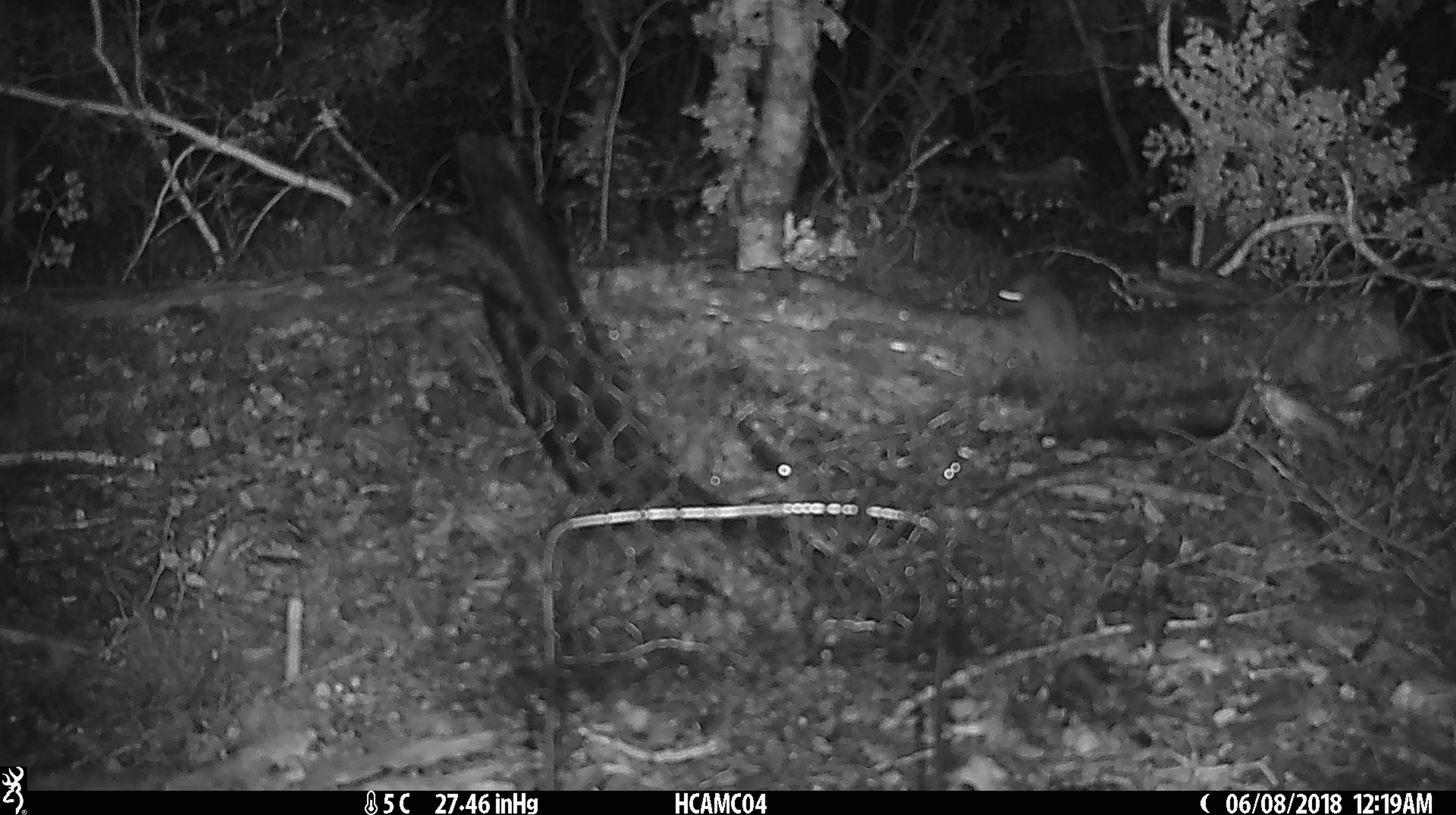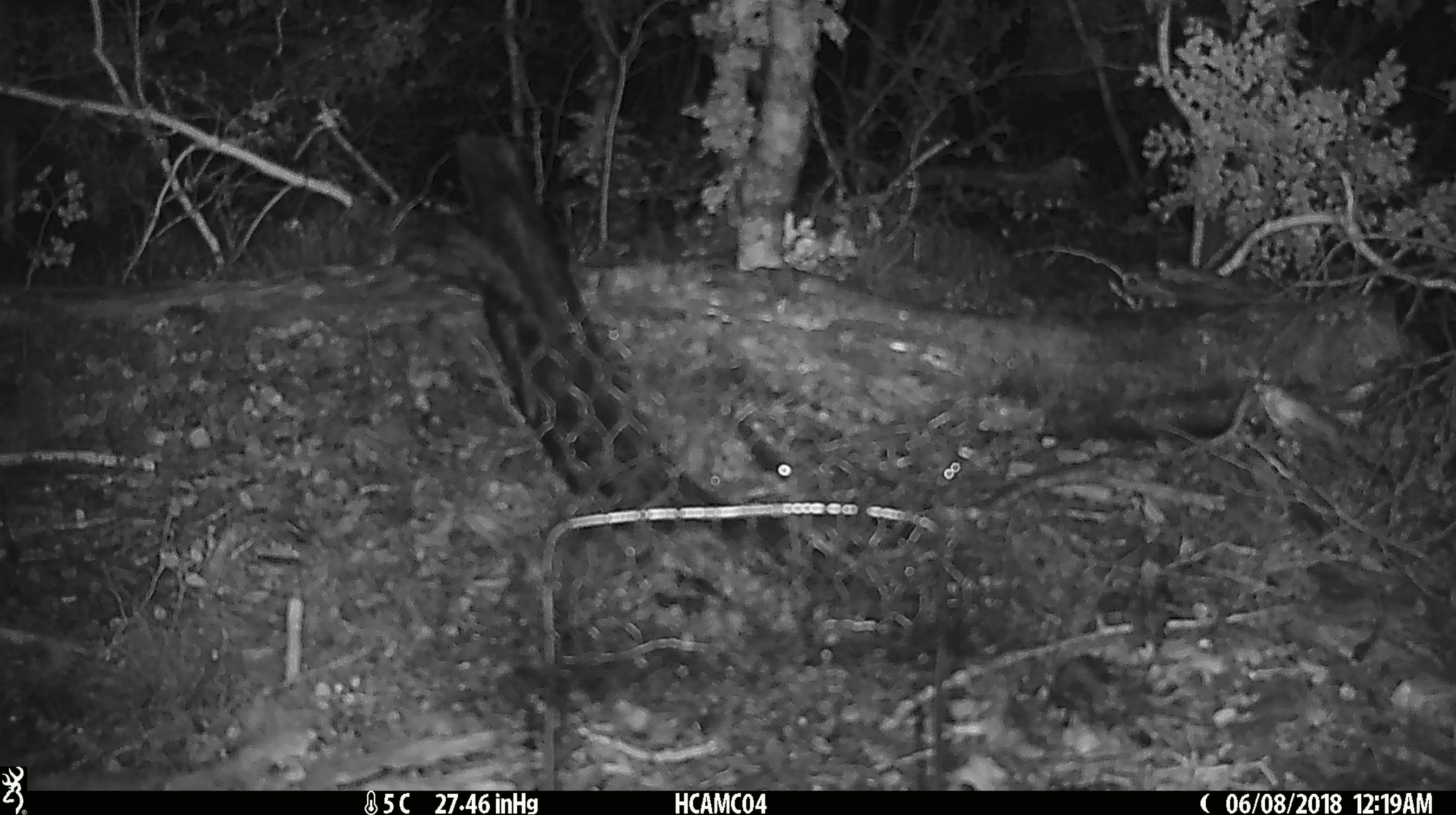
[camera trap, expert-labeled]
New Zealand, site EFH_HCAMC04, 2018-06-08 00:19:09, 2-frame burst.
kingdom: Animalia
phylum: Chordata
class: Mammalia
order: Rodentia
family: Muridae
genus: Mus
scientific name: Mus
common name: mouse